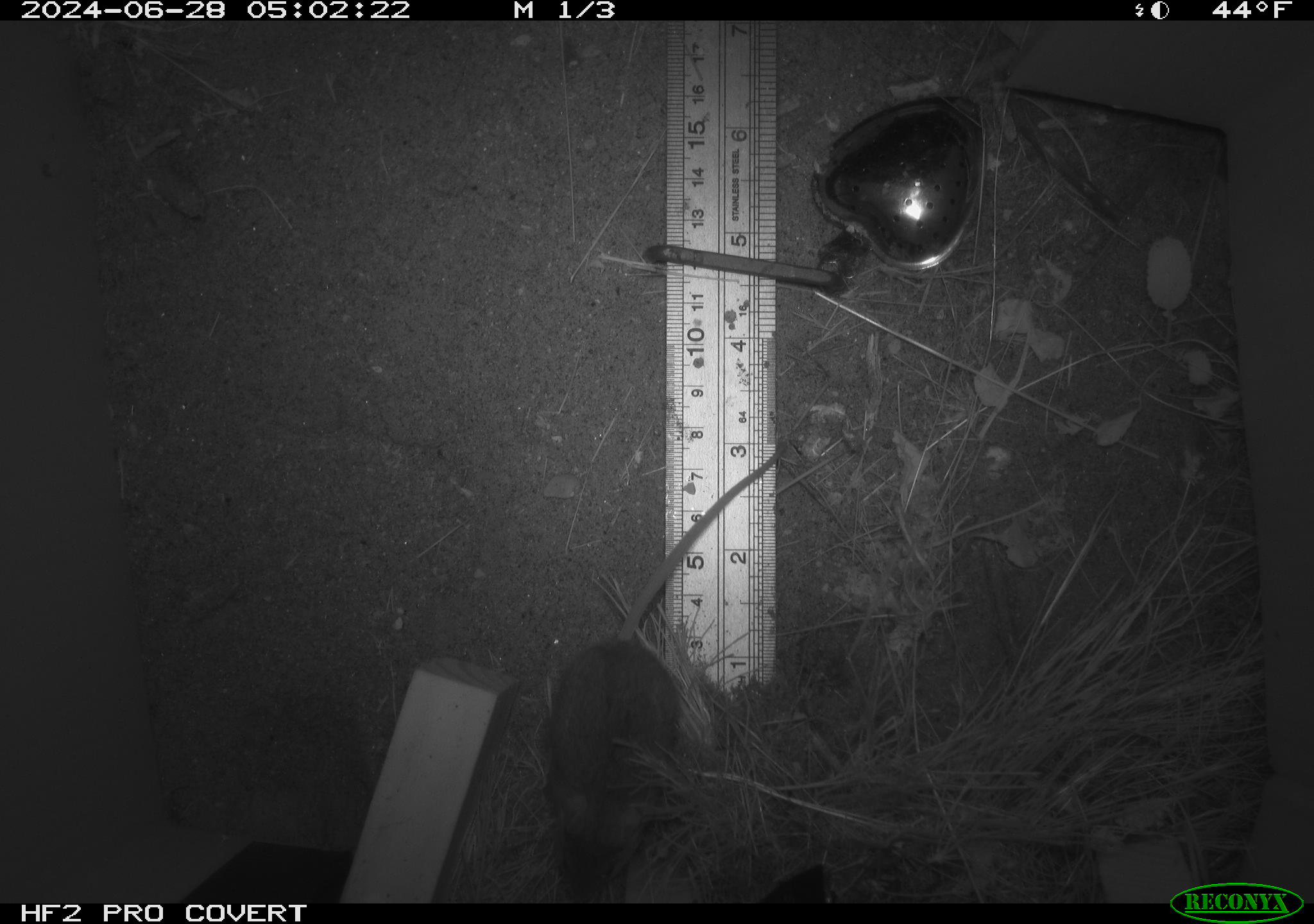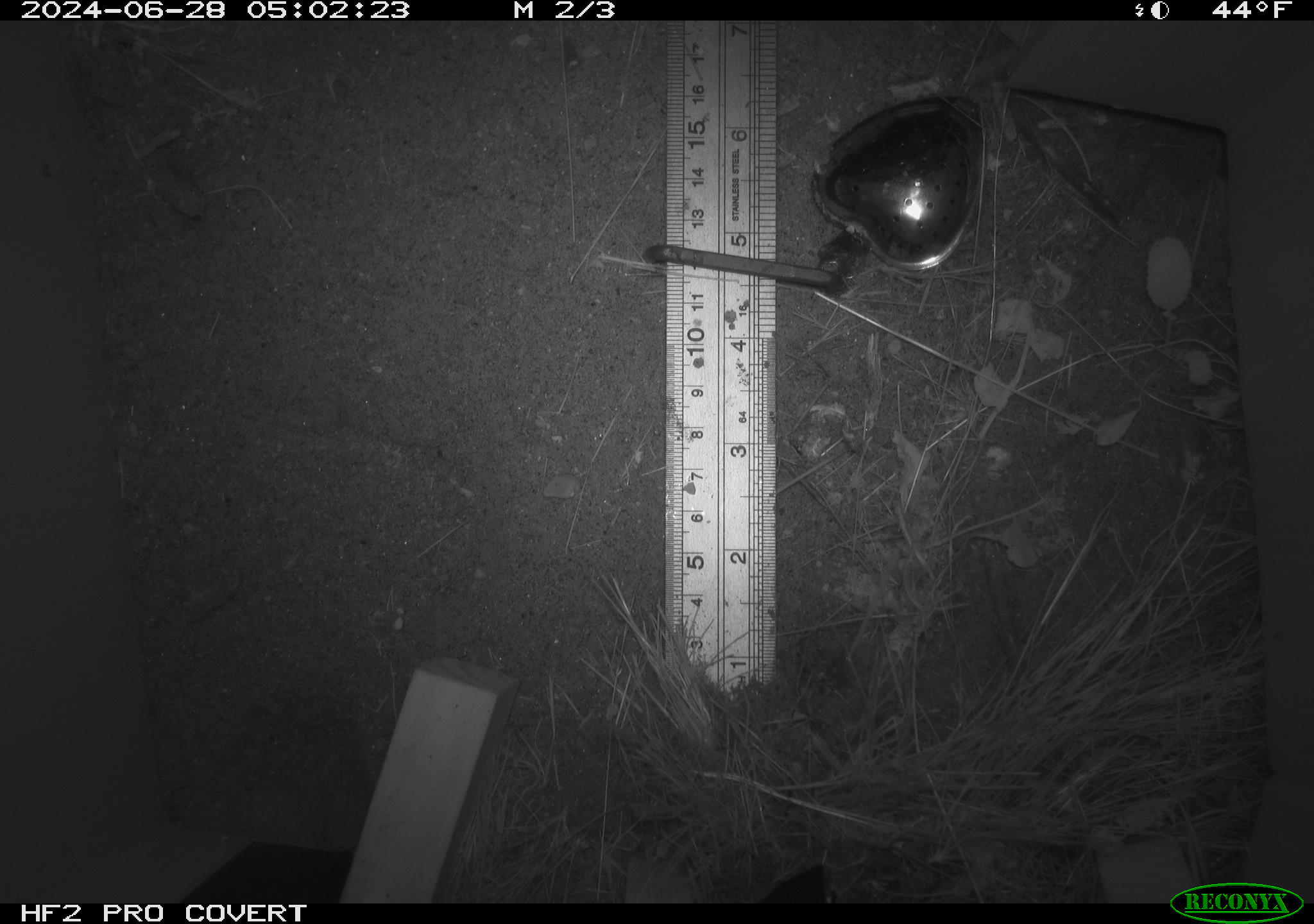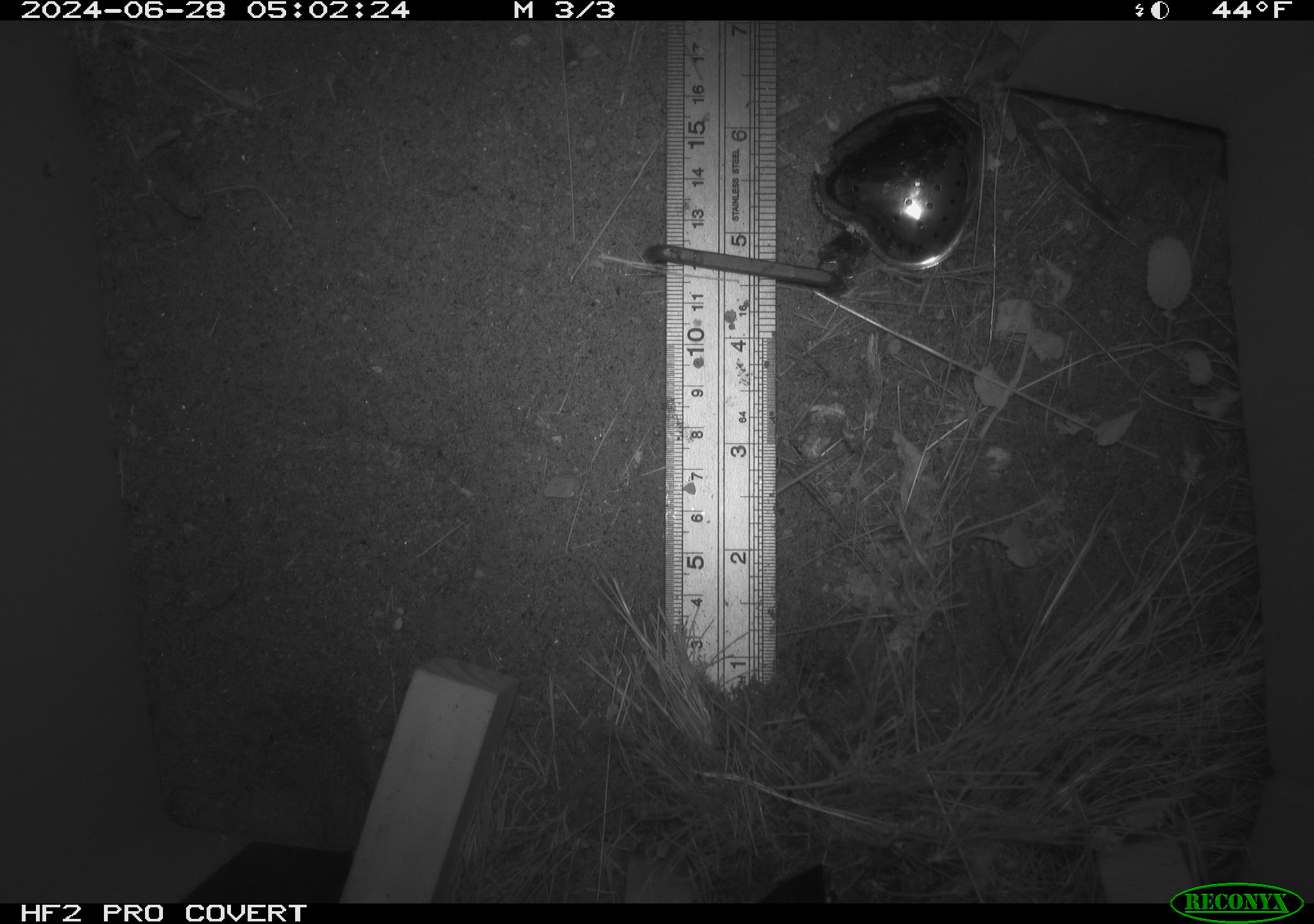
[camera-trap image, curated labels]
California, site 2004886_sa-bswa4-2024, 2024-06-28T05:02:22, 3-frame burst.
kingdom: Animalia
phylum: Chordata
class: Mammalia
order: Rodentia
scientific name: Rodentia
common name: rodent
Rodent (Rodentia).